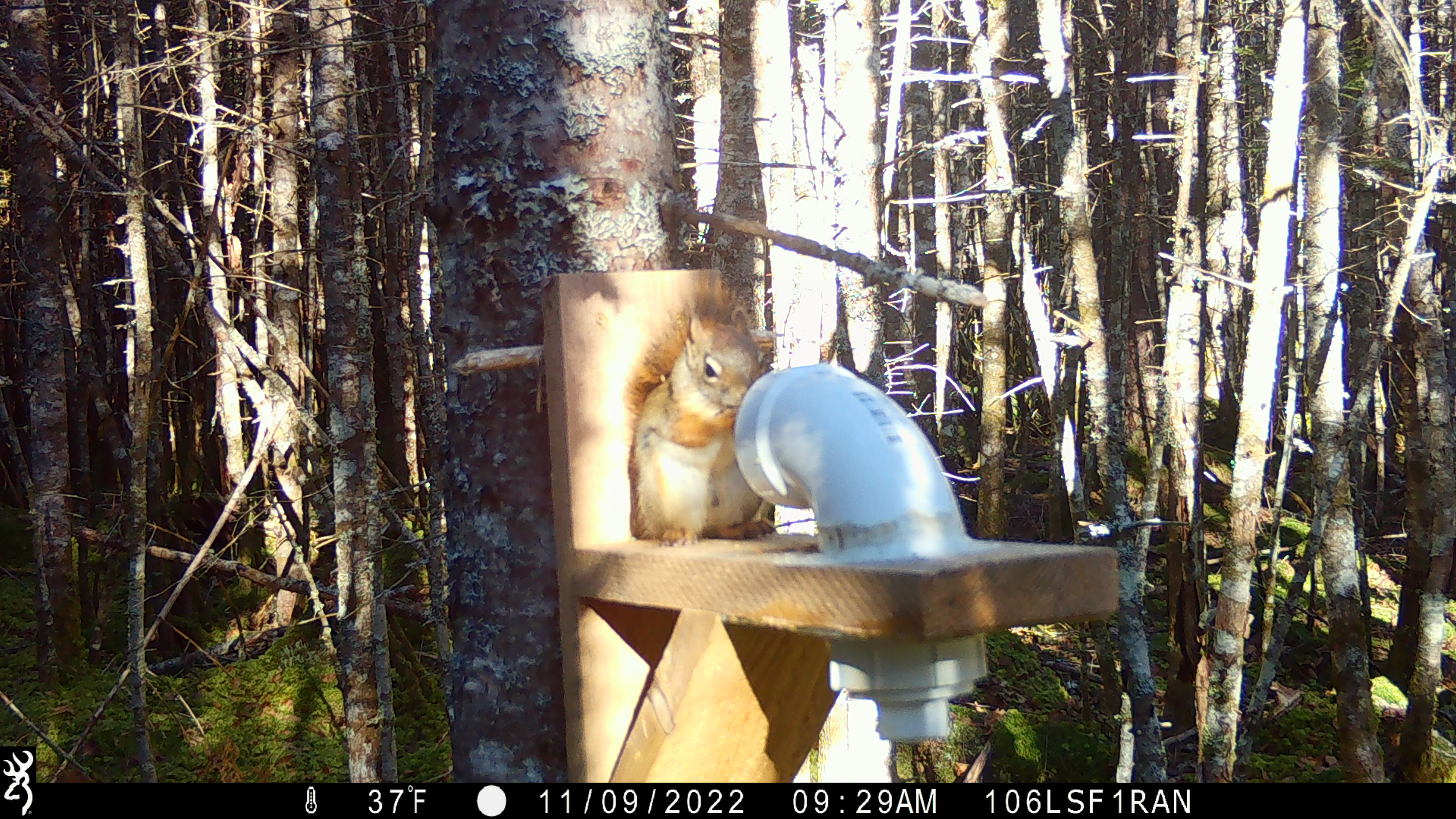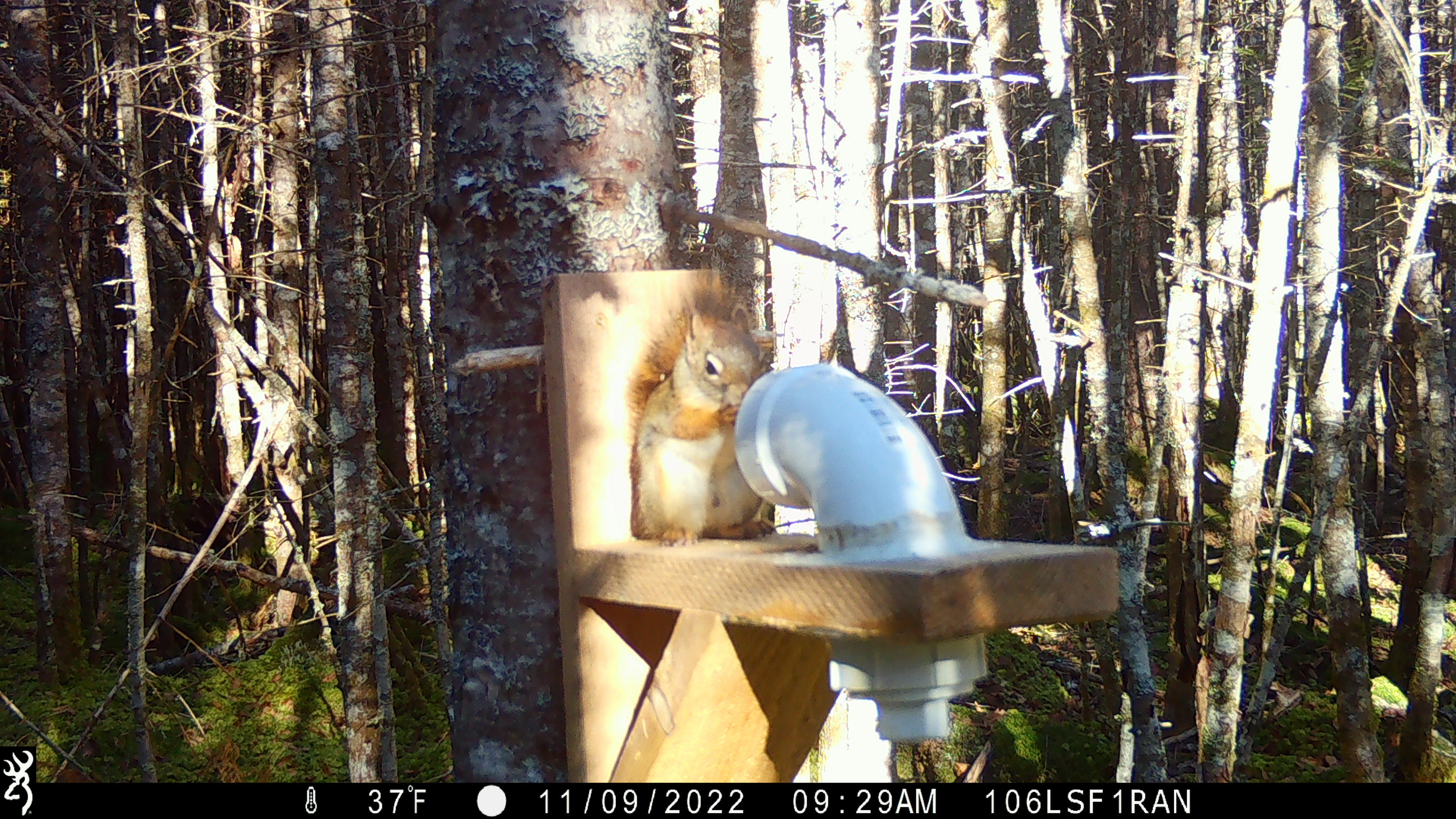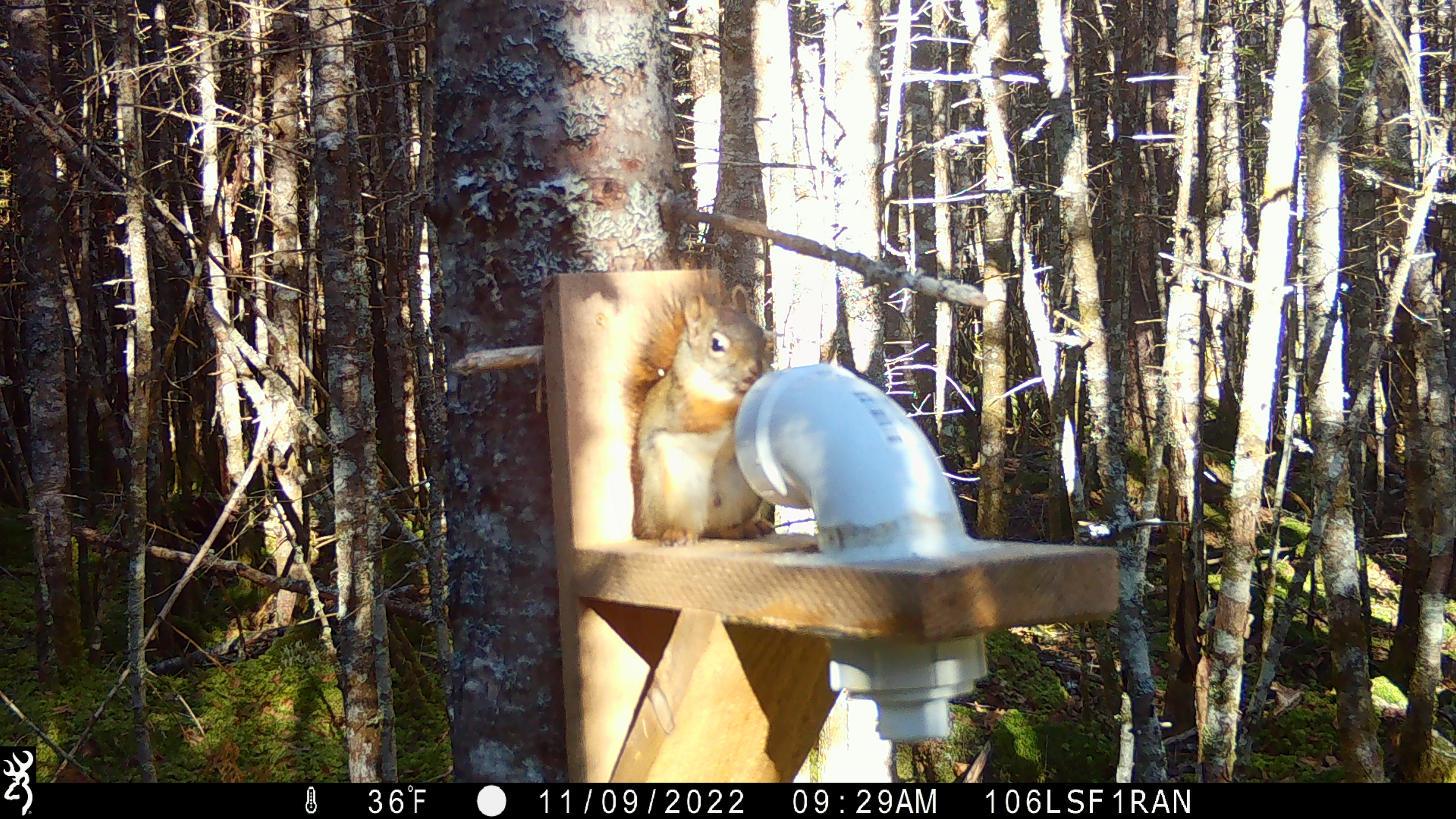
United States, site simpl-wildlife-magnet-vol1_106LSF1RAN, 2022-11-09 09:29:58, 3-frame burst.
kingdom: Animalia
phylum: Chordata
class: Mammalia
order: Rodentia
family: Sciuridae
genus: Tamiasciurus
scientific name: Tamiasciurus hudsonicus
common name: red squirrel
Red squirrel (Tamiasciurus hudsonicus).